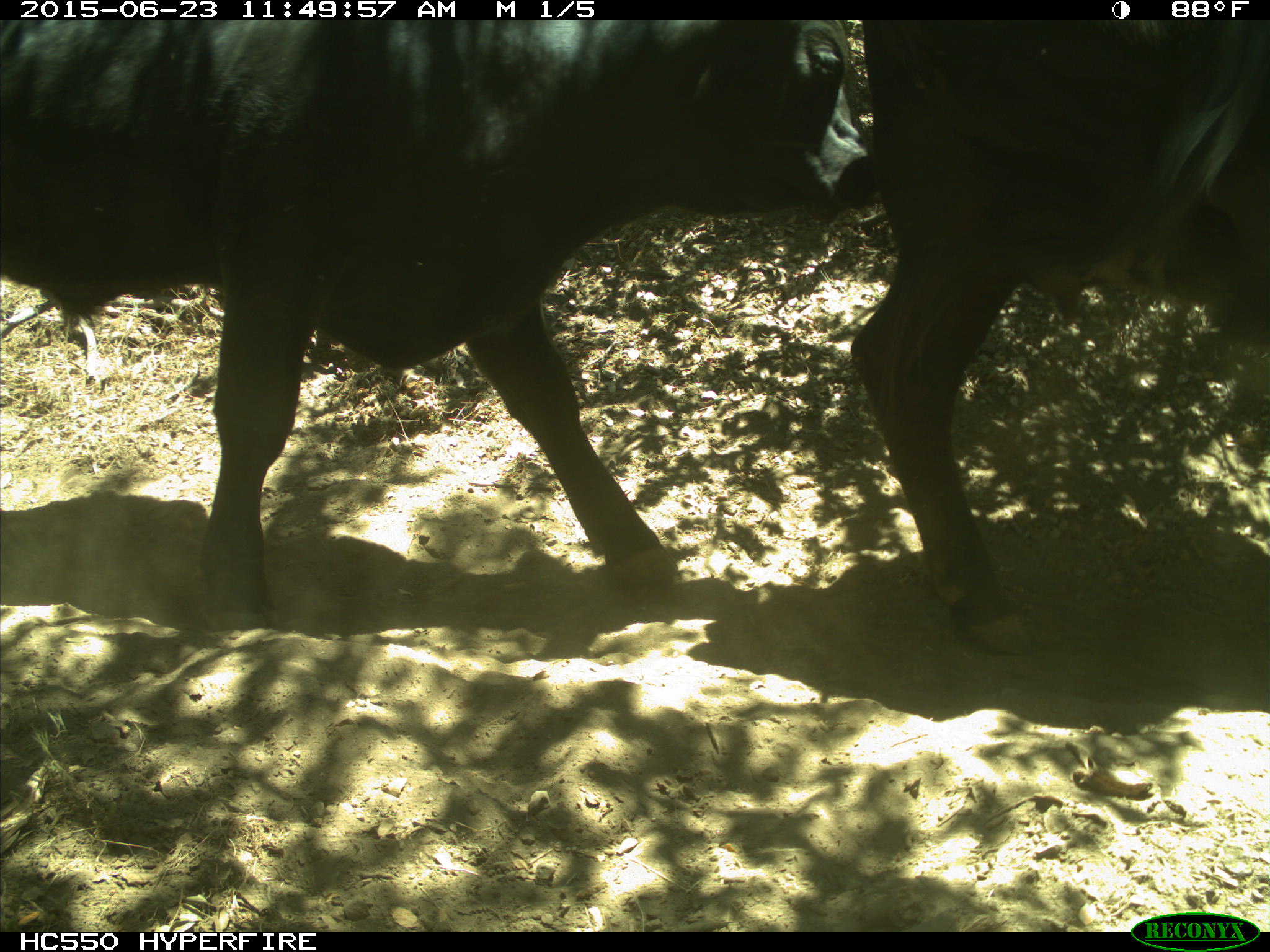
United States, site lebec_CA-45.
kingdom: Animalia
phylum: Chordata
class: Mammalia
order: Artiodactyla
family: Bovidae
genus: Bos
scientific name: Bos taurus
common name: domestic cow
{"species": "Bos taurus (domestic cow)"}